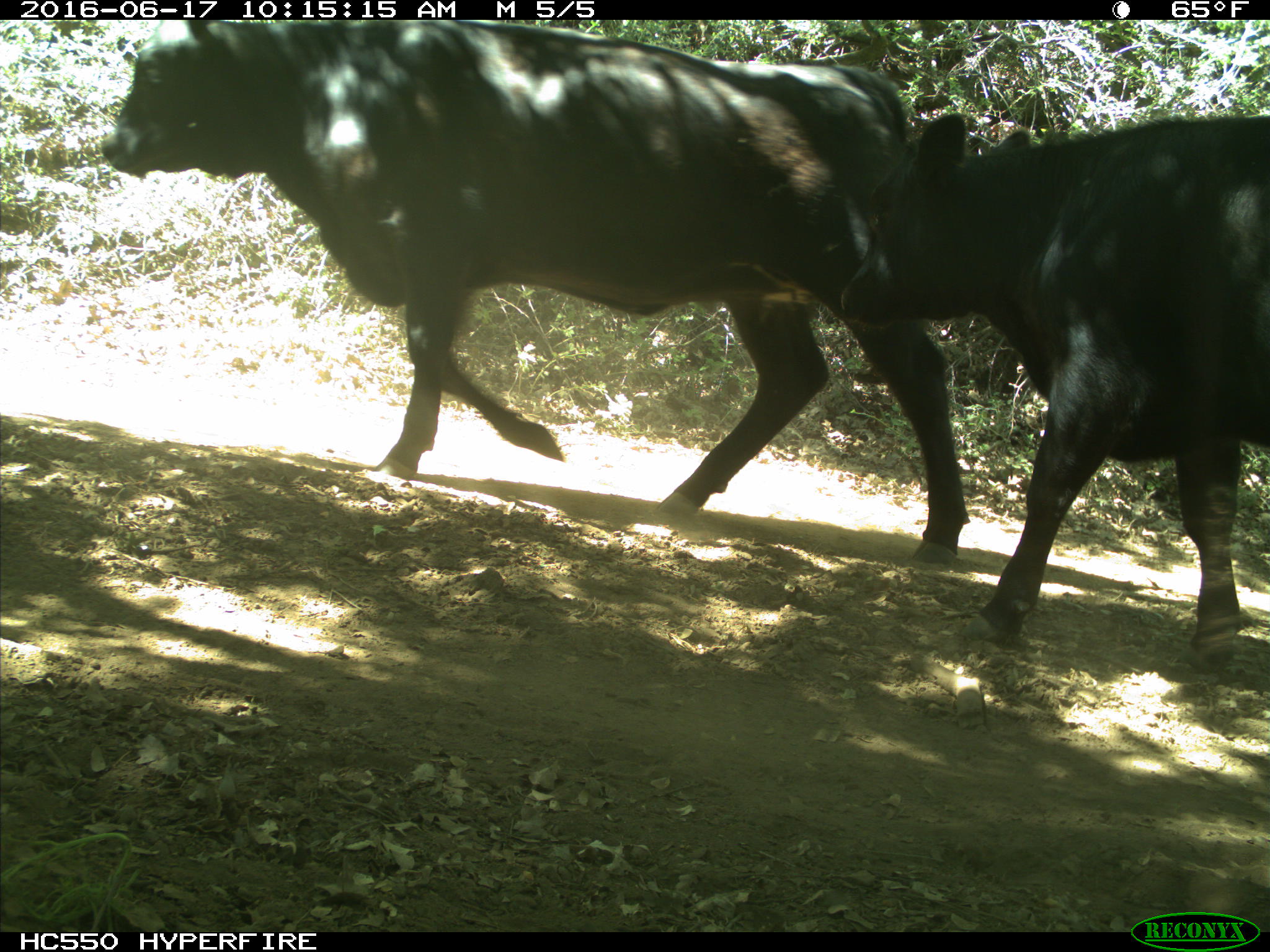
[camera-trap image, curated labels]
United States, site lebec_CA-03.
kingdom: Animalia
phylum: Chordata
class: Mammalia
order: Artiodactyla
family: Bovidae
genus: Bos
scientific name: Bos taurus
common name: domestic cow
Bos taurus (domestic cow).